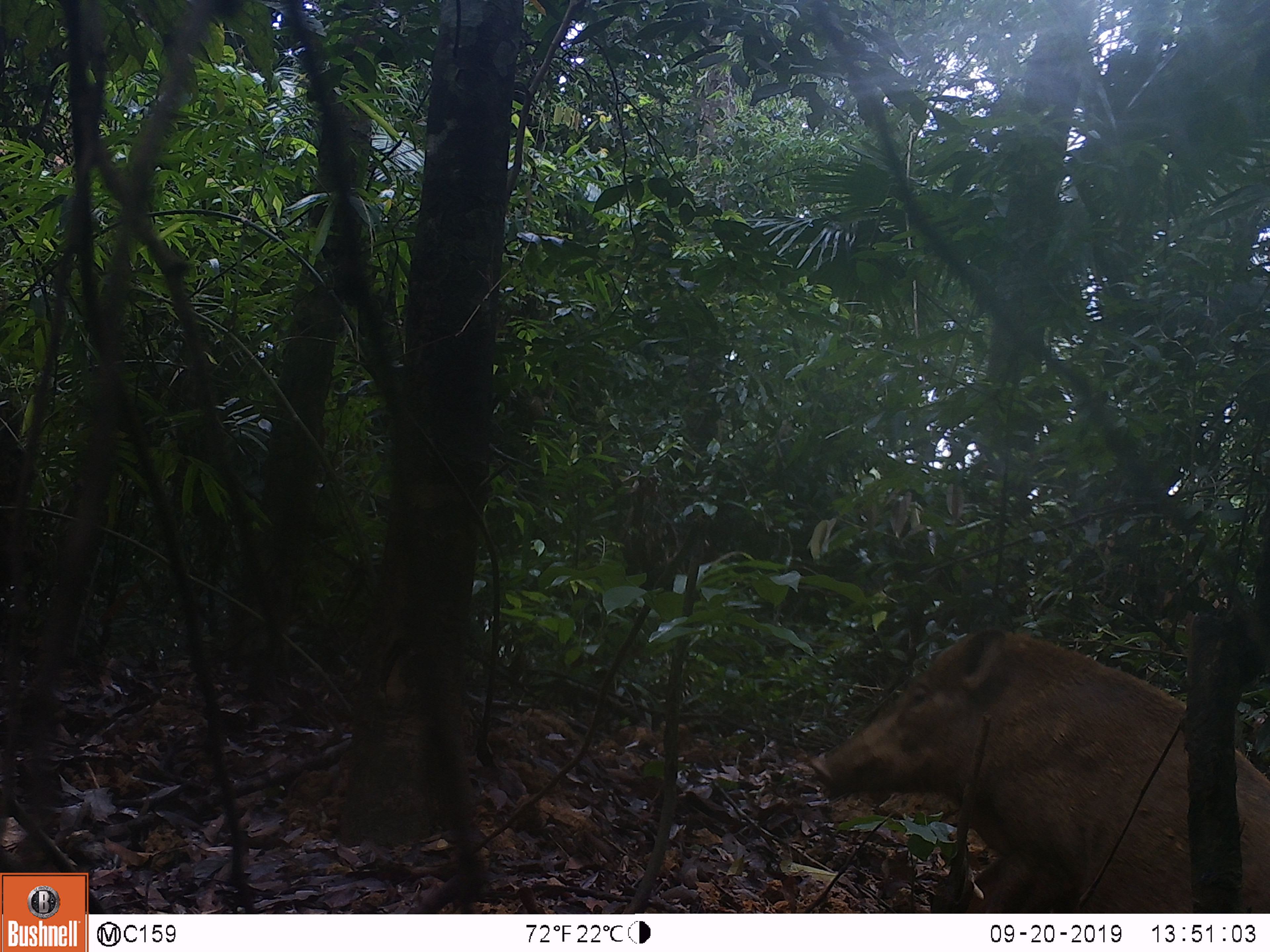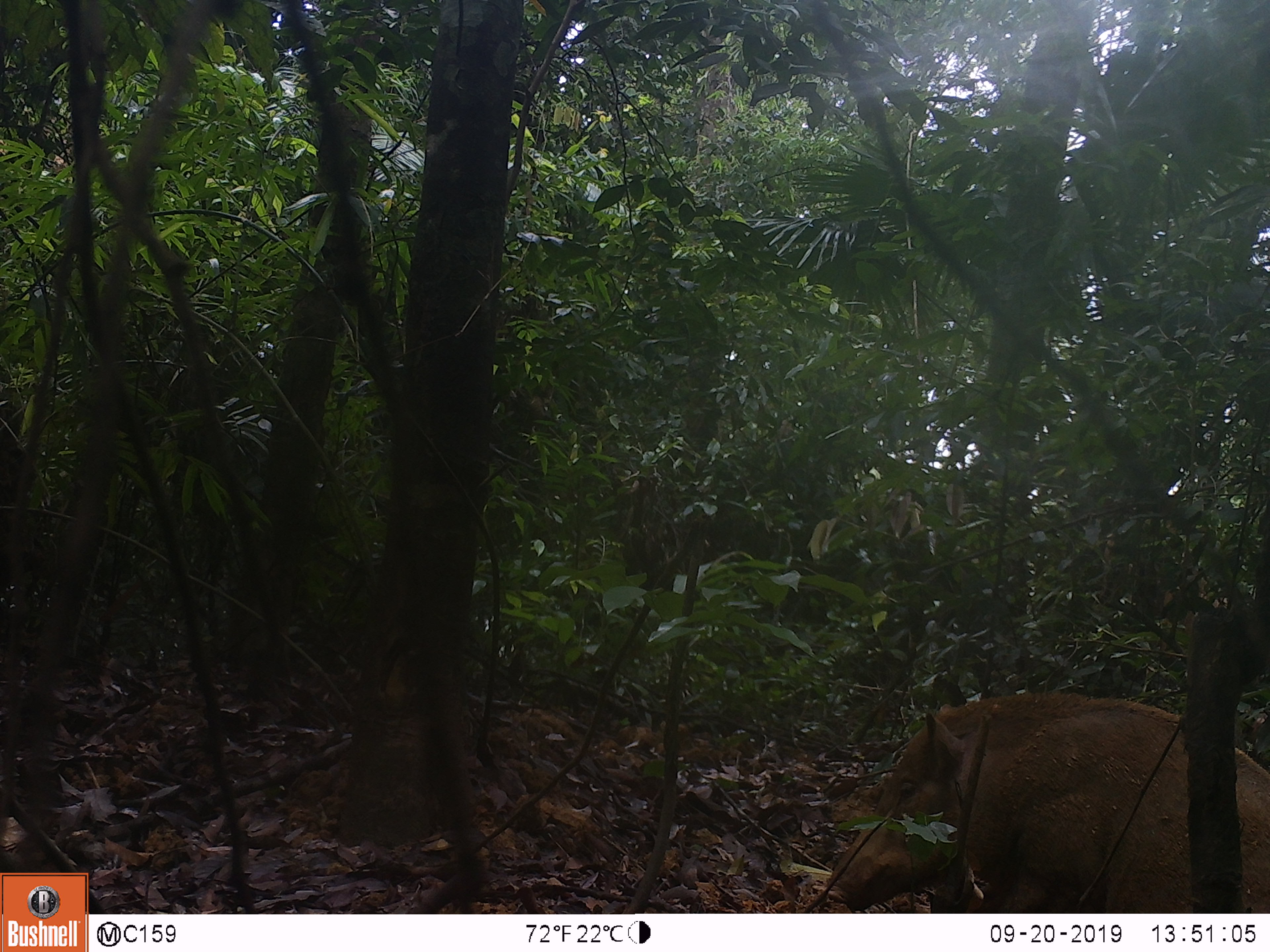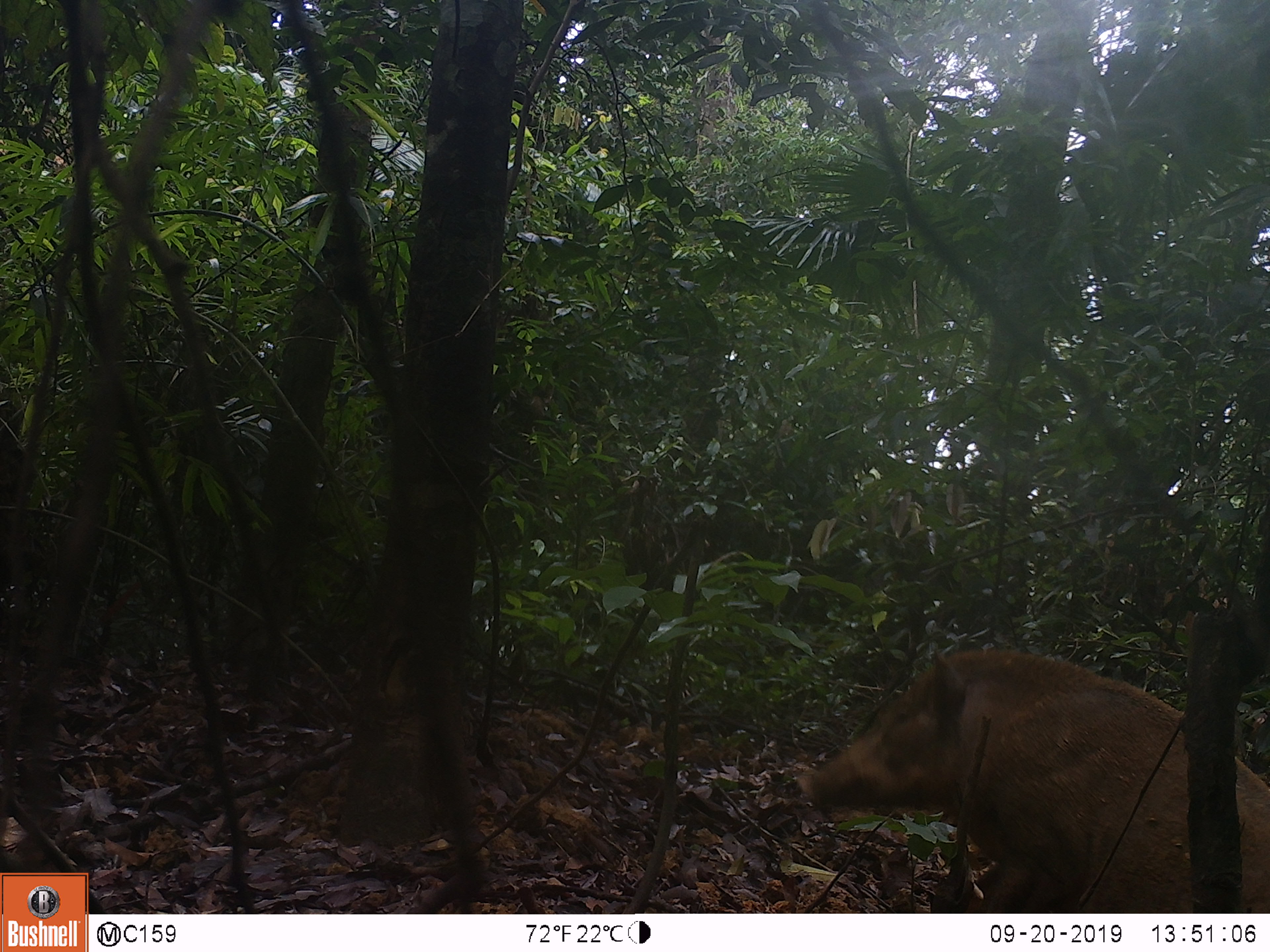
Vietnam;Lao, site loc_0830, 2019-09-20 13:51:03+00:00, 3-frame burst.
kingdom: Animalia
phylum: Chordata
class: Mammalia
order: Artiodactyla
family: Suidae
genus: Sus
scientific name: Sus scrofa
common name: eurasian wild pig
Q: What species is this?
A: Eurasian wild pig (Sus scrofa).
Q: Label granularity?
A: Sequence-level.